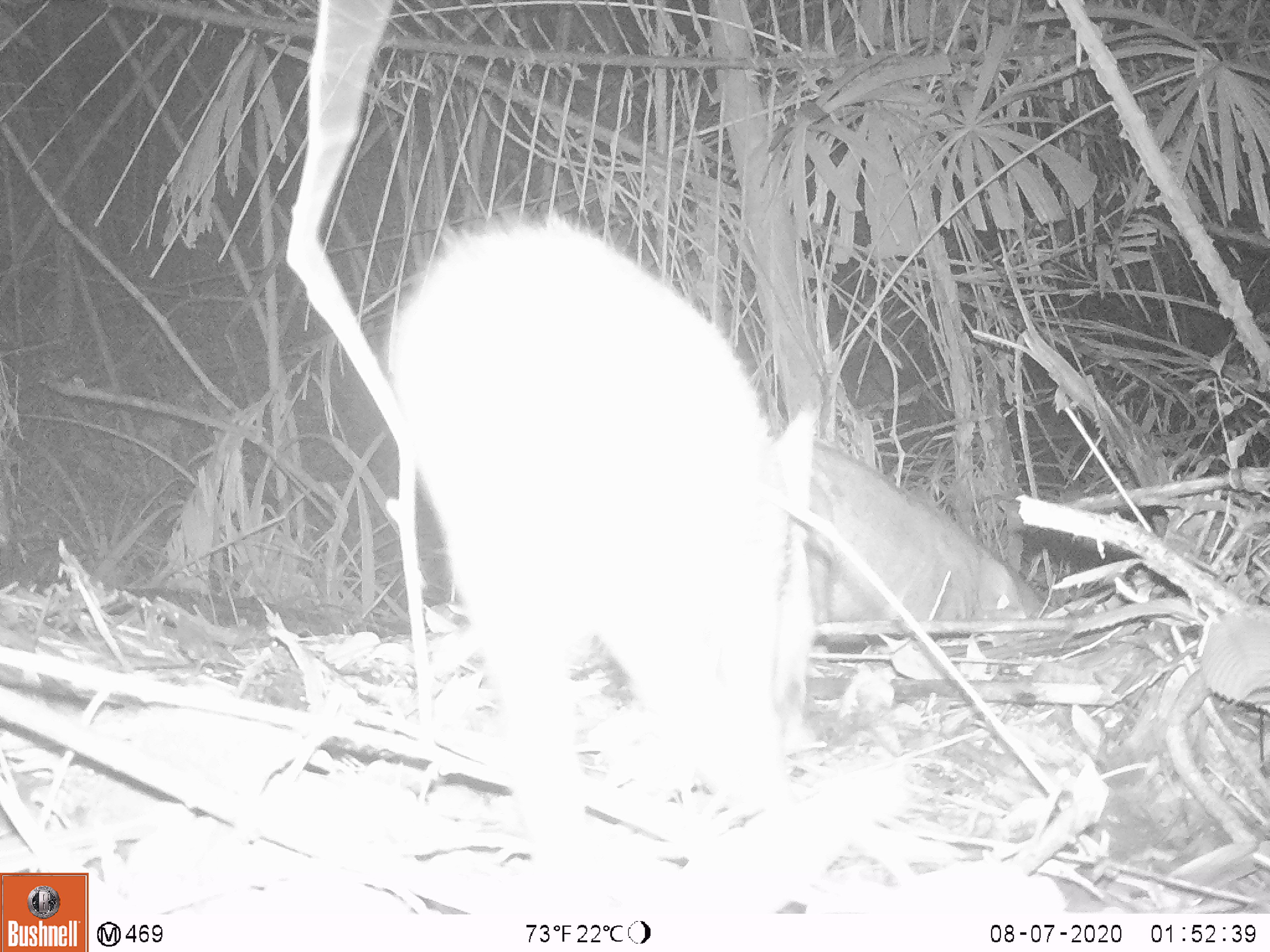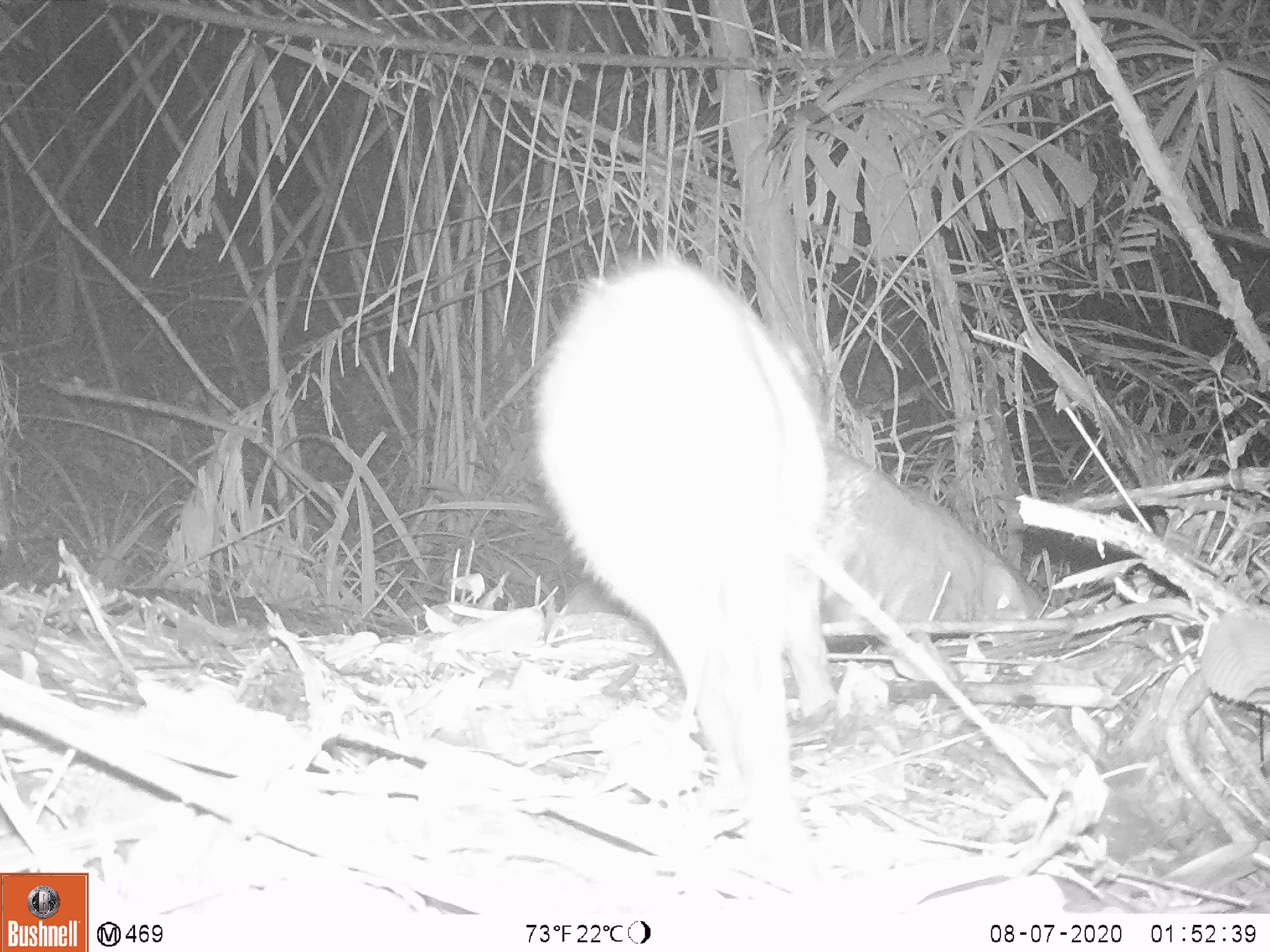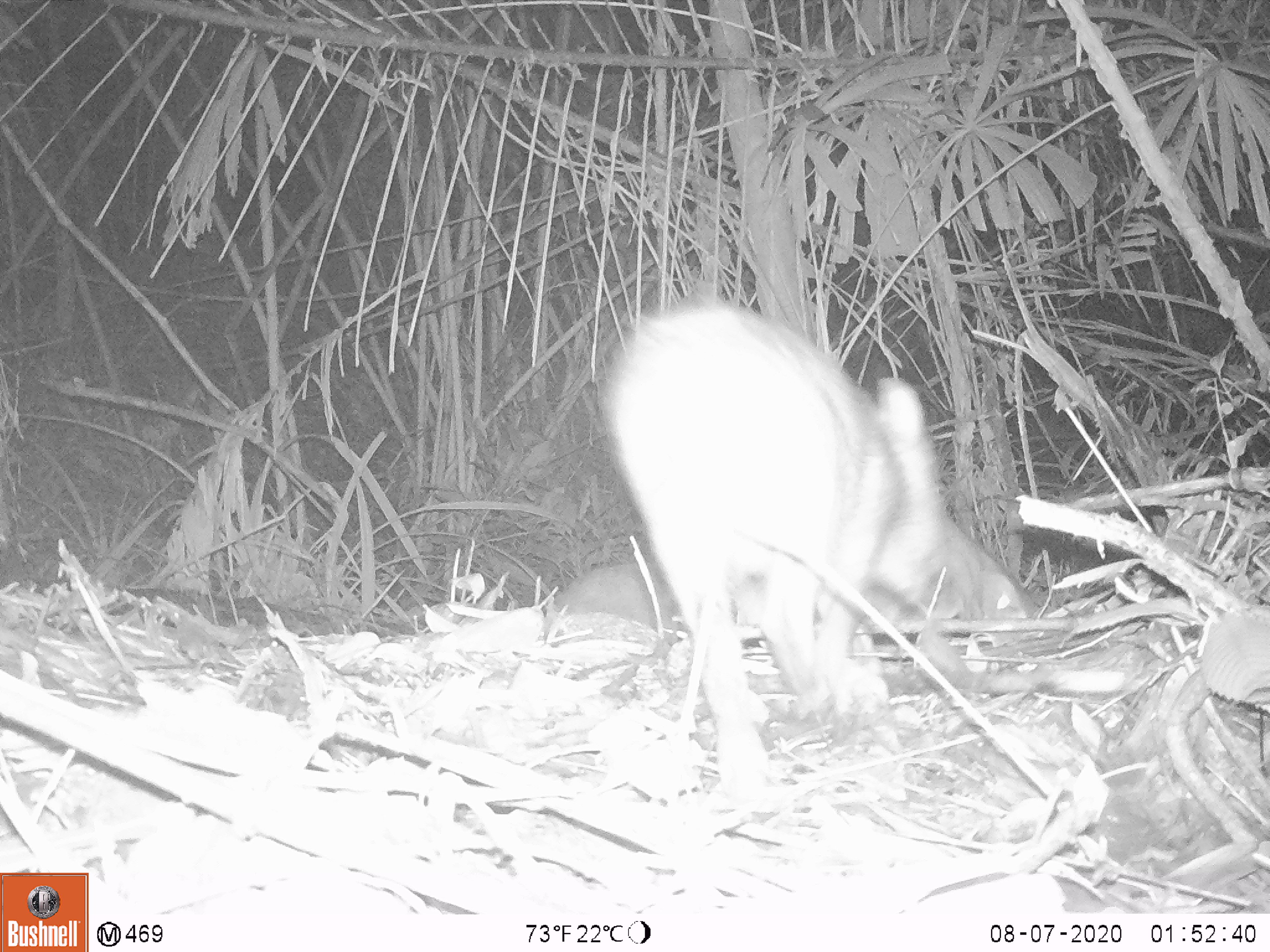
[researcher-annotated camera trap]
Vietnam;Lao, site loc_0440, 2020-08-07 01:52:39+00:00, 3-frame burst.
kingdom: Animalia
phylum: Chordata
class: Mammalia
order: Artiodactyla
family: Suidae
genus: Sus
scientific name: Sus scrofa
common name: eurasian wild pig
Eurasian wild pig (Sus scrofa). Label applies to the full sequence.